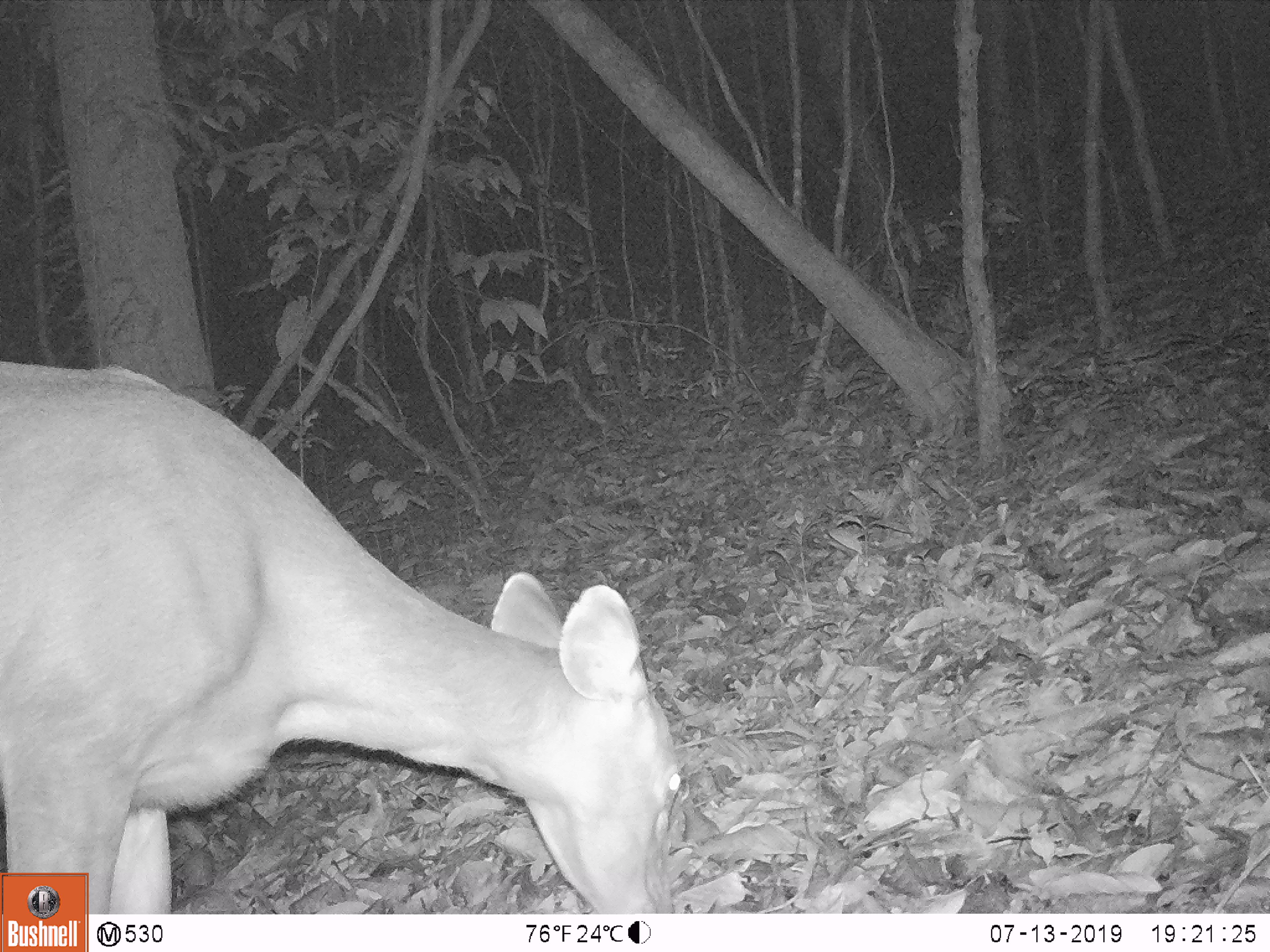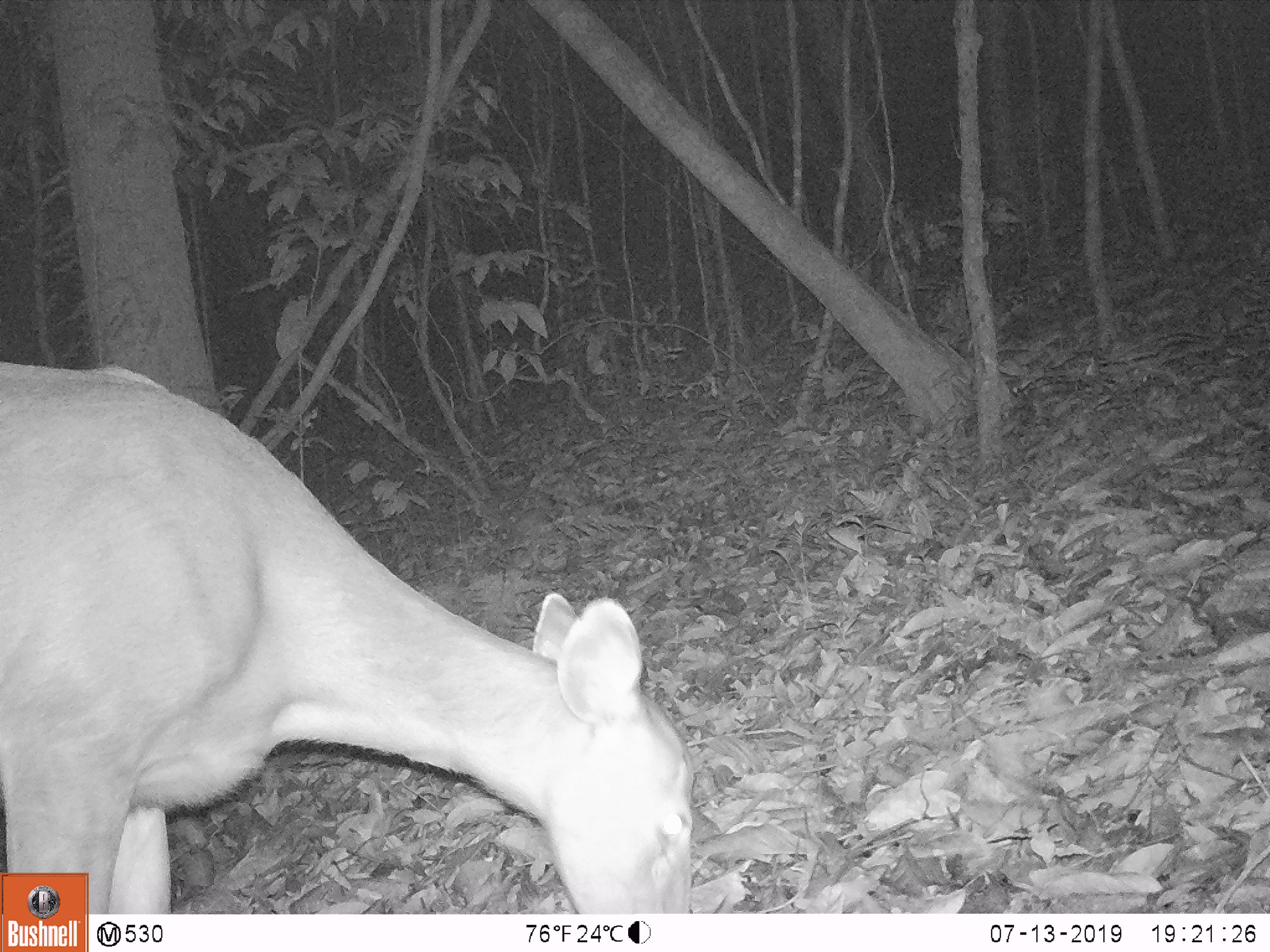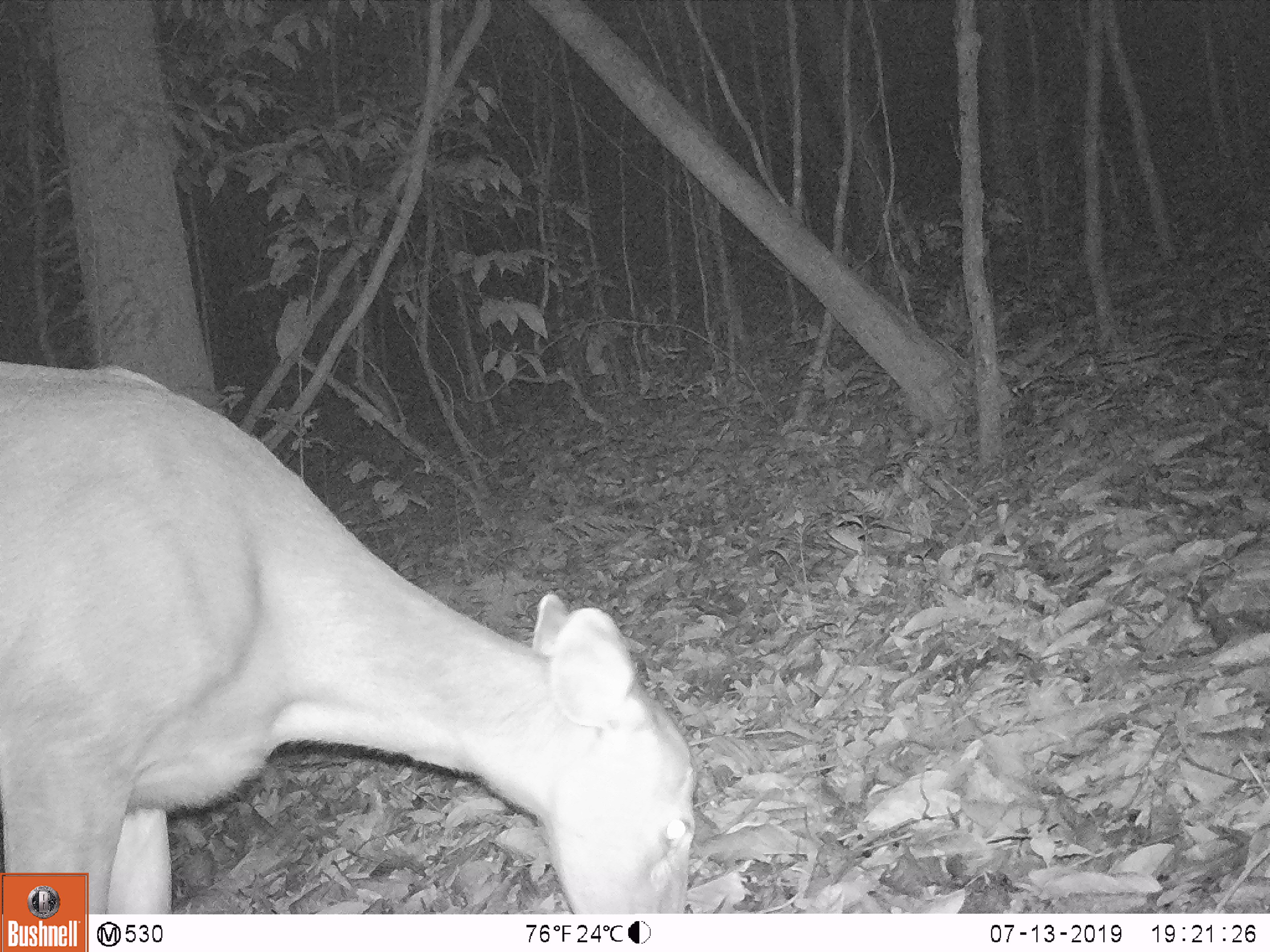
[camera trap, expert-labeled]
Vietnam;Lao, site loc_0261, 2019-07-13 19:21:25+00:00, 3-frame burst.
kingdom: Animalia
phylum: Chordata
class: Mammalia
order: Artiodactyla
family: Cervidae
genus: Rusa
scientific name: Rusa unicolor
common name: sambar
Sambar (Rusa unicolor). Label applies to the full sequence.